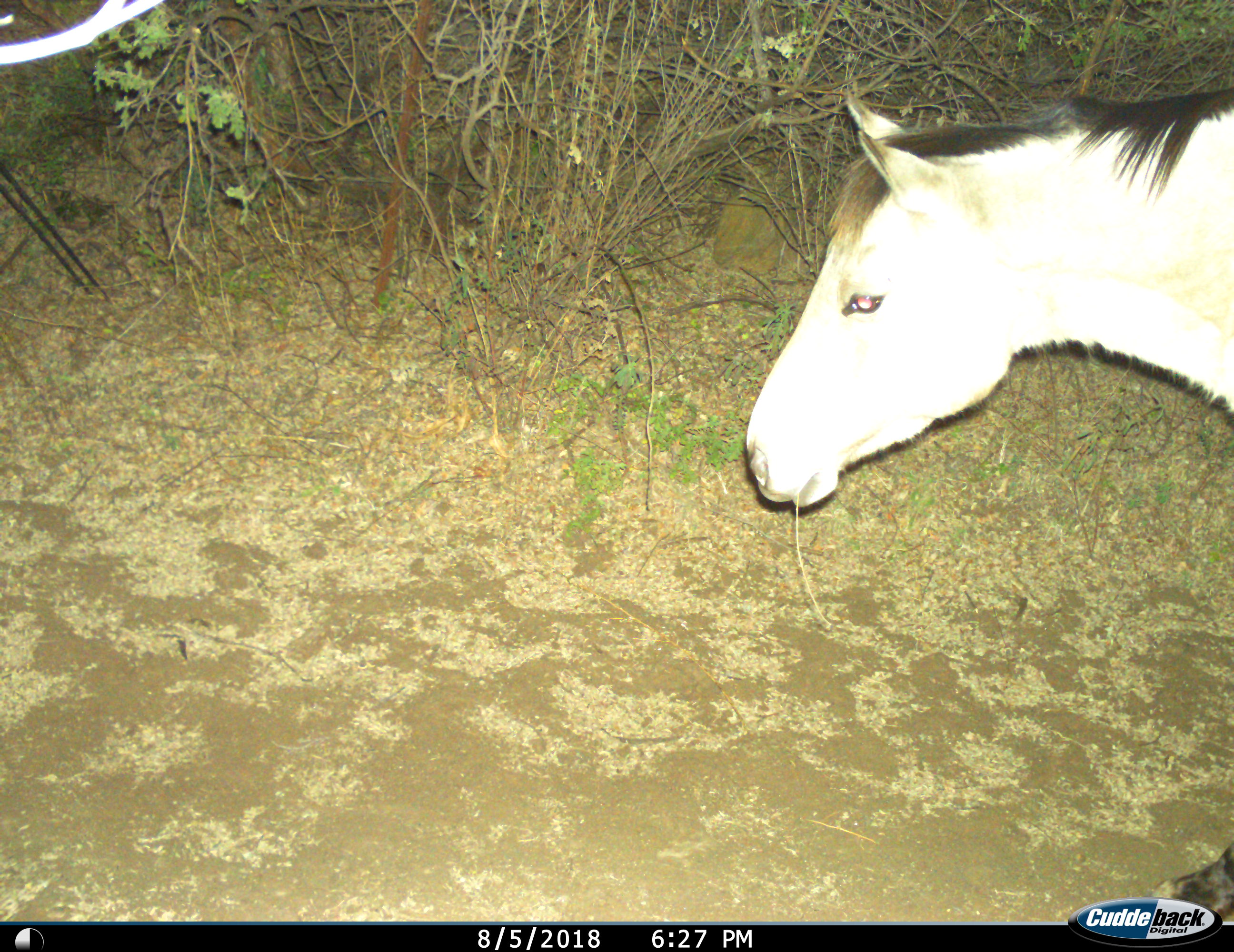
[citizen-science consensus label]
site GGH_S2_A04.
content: unidentified animal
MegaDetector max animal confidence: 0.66